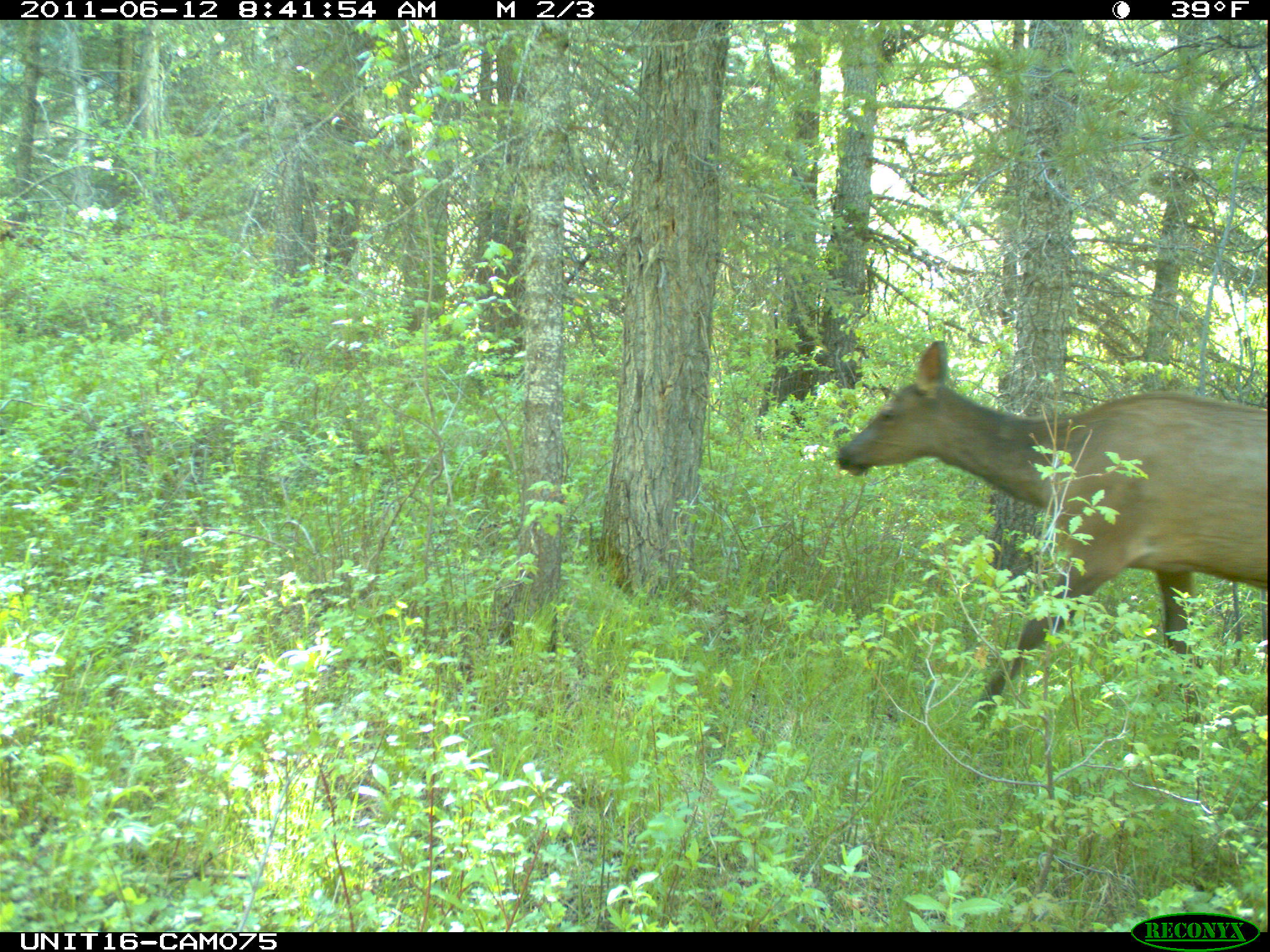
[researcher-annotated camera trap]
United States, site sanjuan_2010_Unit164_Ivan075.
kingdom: Animalia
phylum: Chordata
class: Mammalia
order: Artiodactyla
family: Cervidae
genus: Cervus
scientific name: Cervus elaphus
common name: red deer